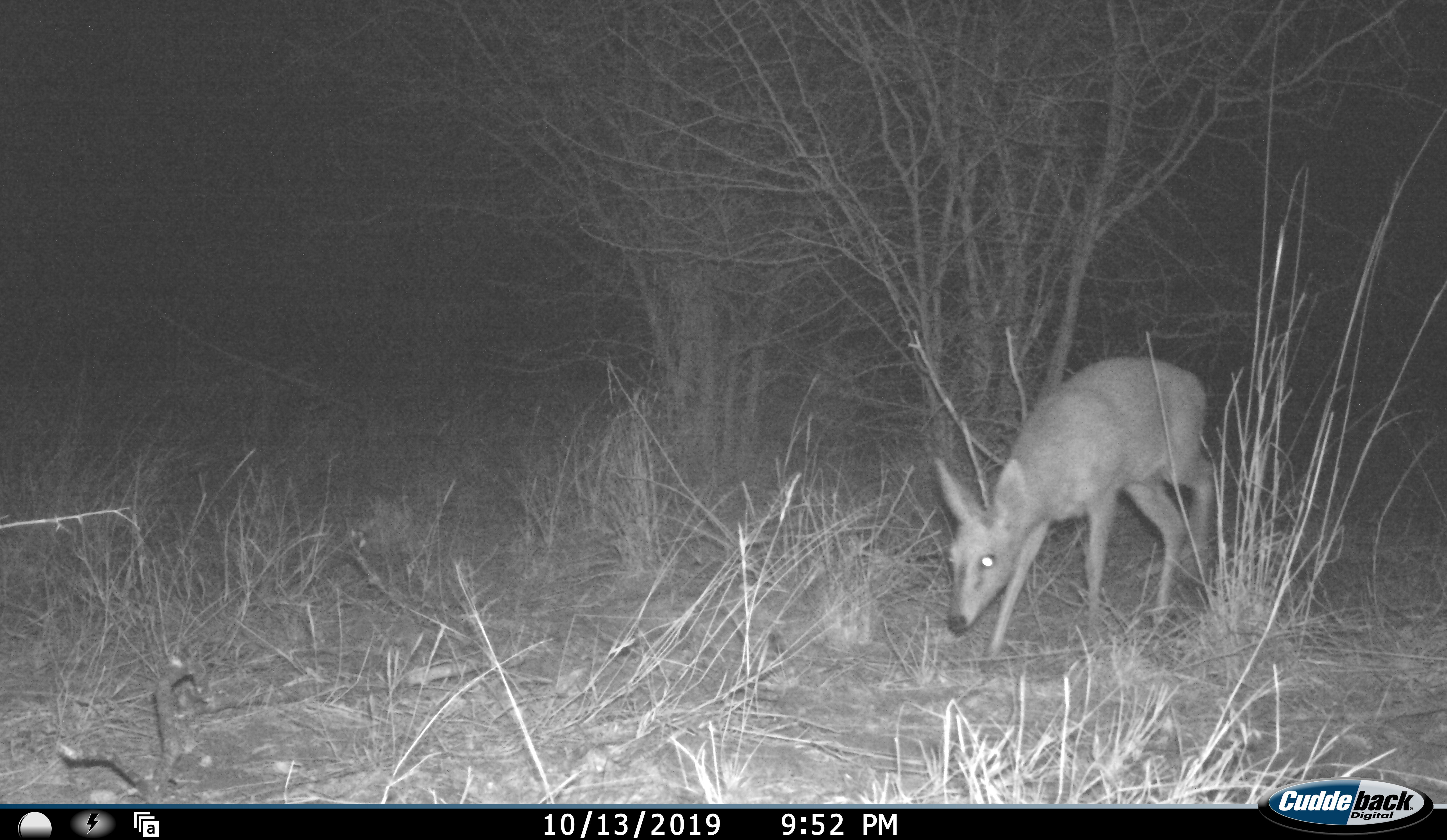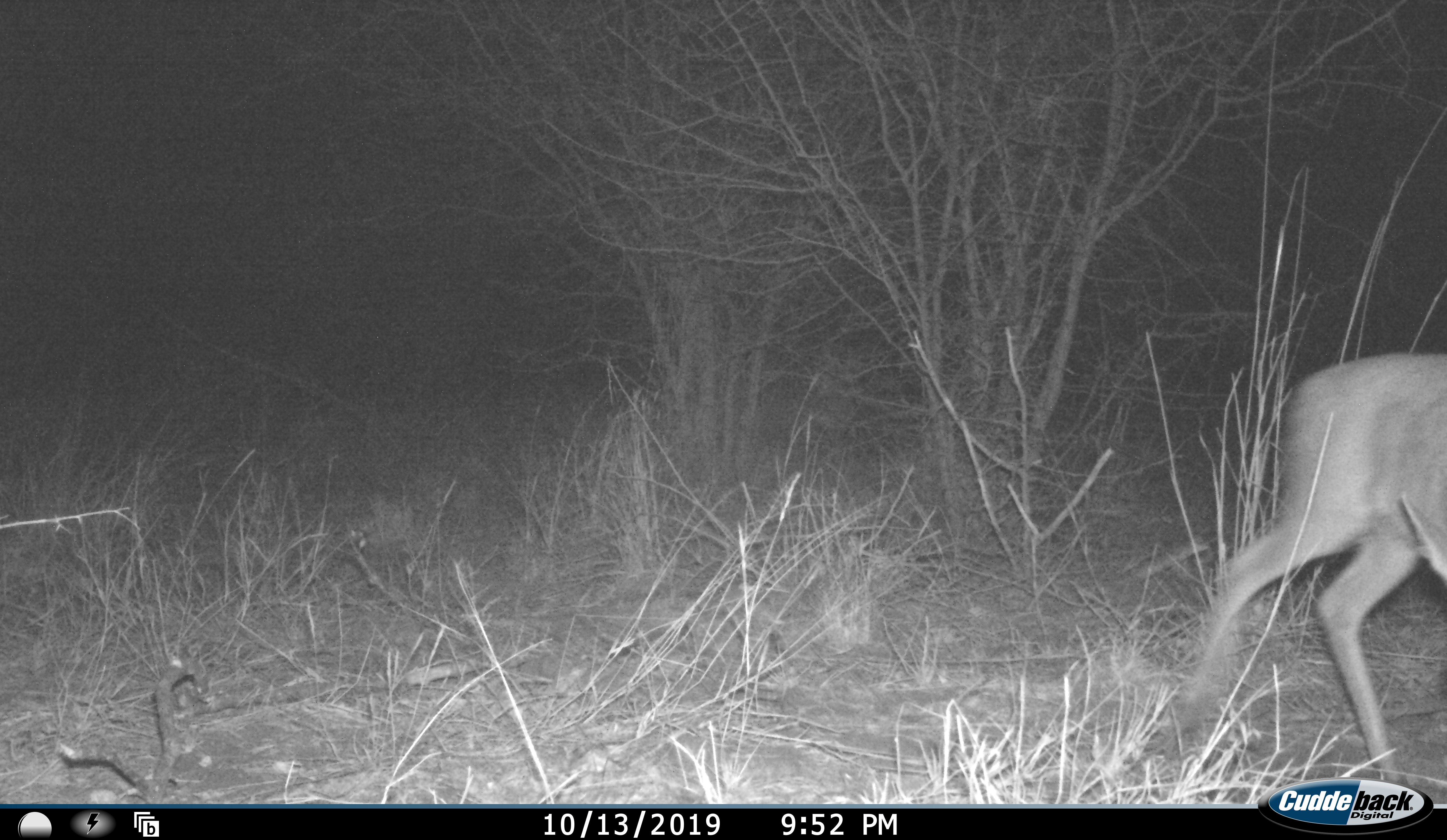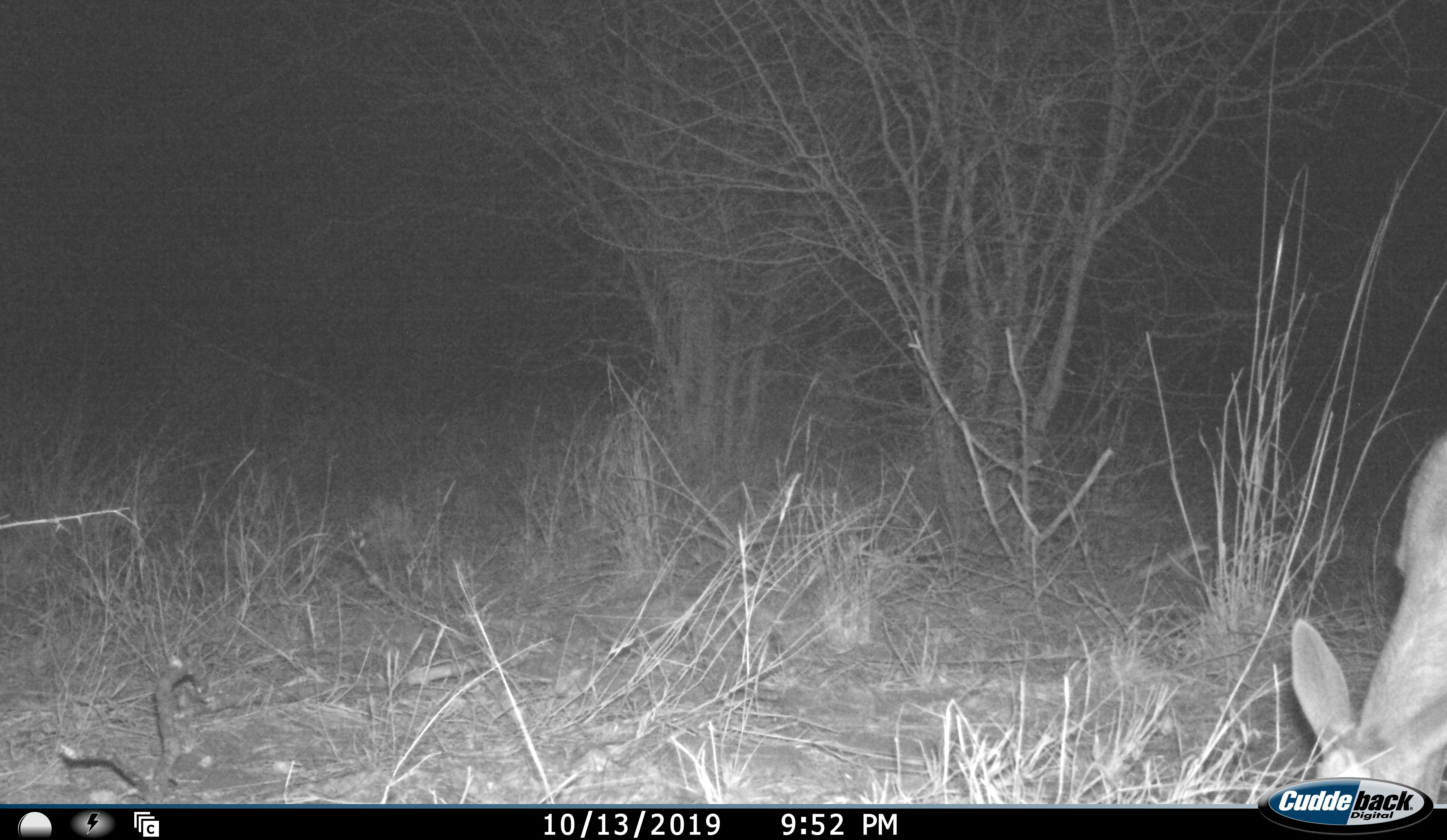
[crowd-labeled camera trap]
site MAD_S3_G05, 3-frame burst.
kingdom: Animalia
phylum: Chordata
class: Mammalia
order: Artiodactyla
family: Bovidae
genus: Redunca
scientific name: Redunca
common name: reedbuck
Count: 1.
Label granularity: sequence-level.